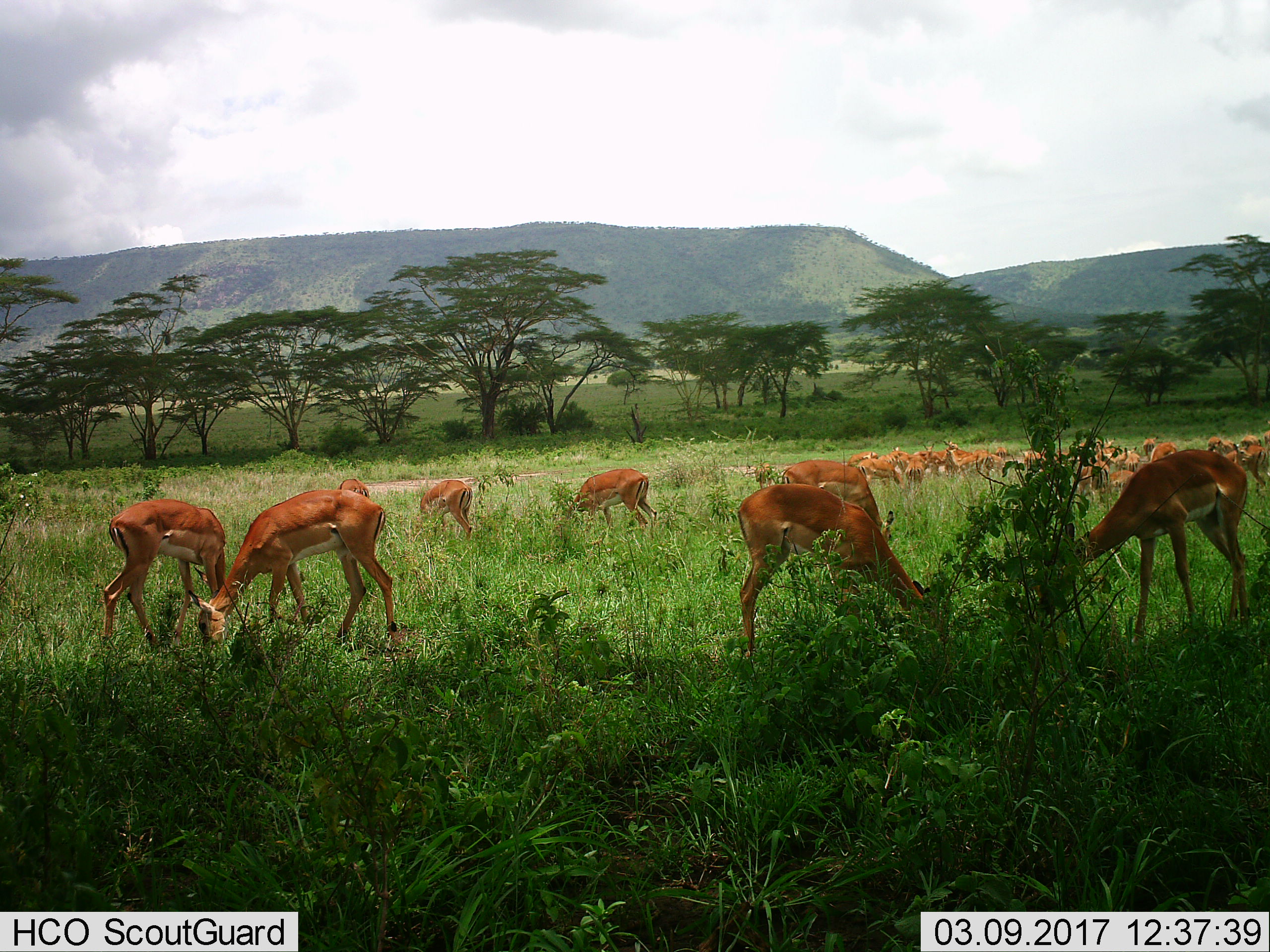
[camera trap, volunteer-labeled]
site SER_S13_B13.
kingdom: Animalia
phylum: Chordata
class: Mammalia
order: Artiodactyla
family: Bovidae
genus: Aepyceros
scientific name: Aepyceros melampus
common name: impala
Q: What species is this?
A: Impala (Aepyceros melampus).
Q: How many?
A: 11-50.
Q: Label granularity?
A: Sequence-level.